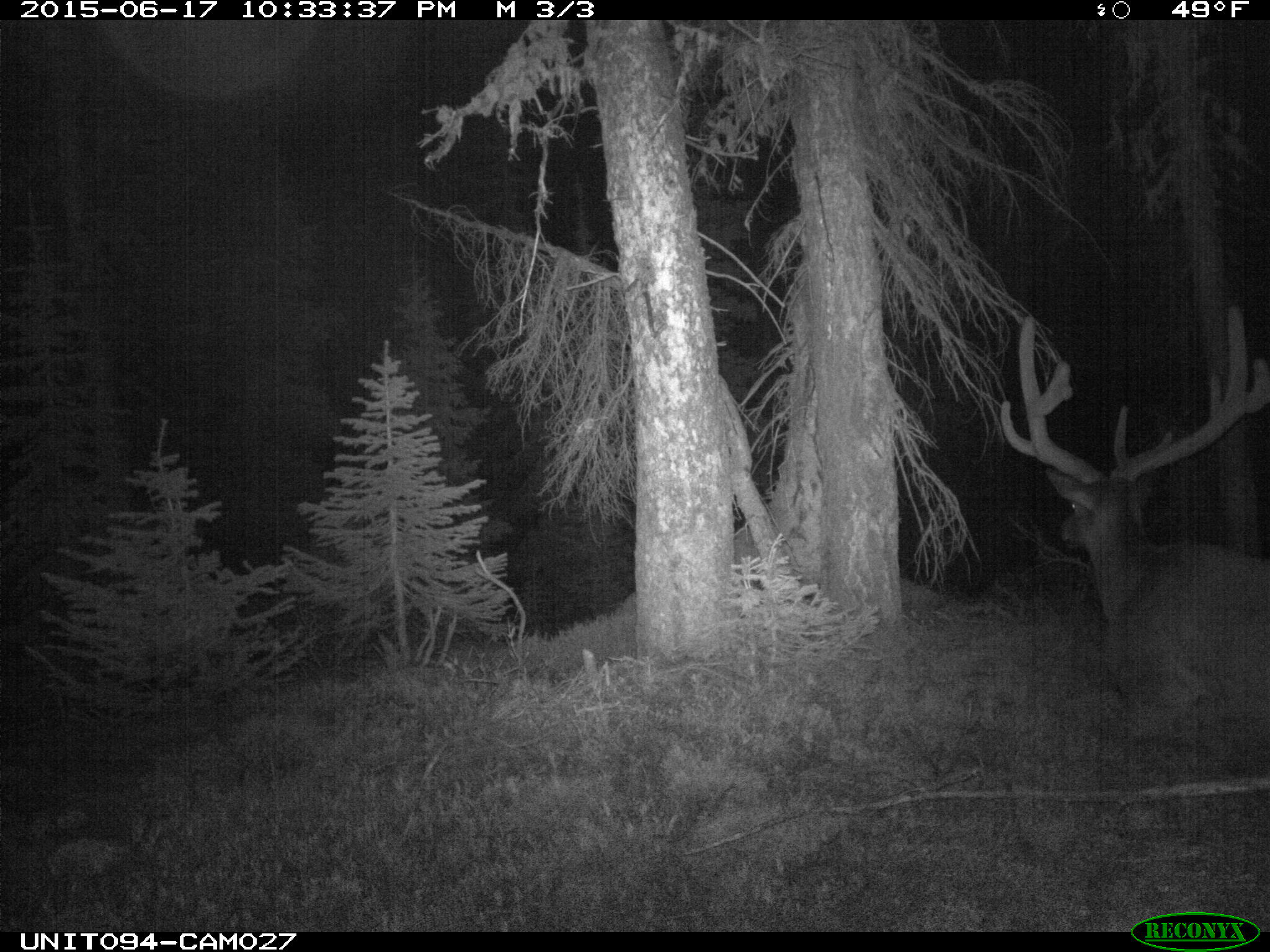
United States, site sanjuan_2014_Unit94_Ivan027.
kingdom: Animalia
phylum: Chordata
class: Mammalia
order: Artiodactyla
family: Cervidae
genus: Cervus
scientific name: Cervus elaphus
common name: red deer